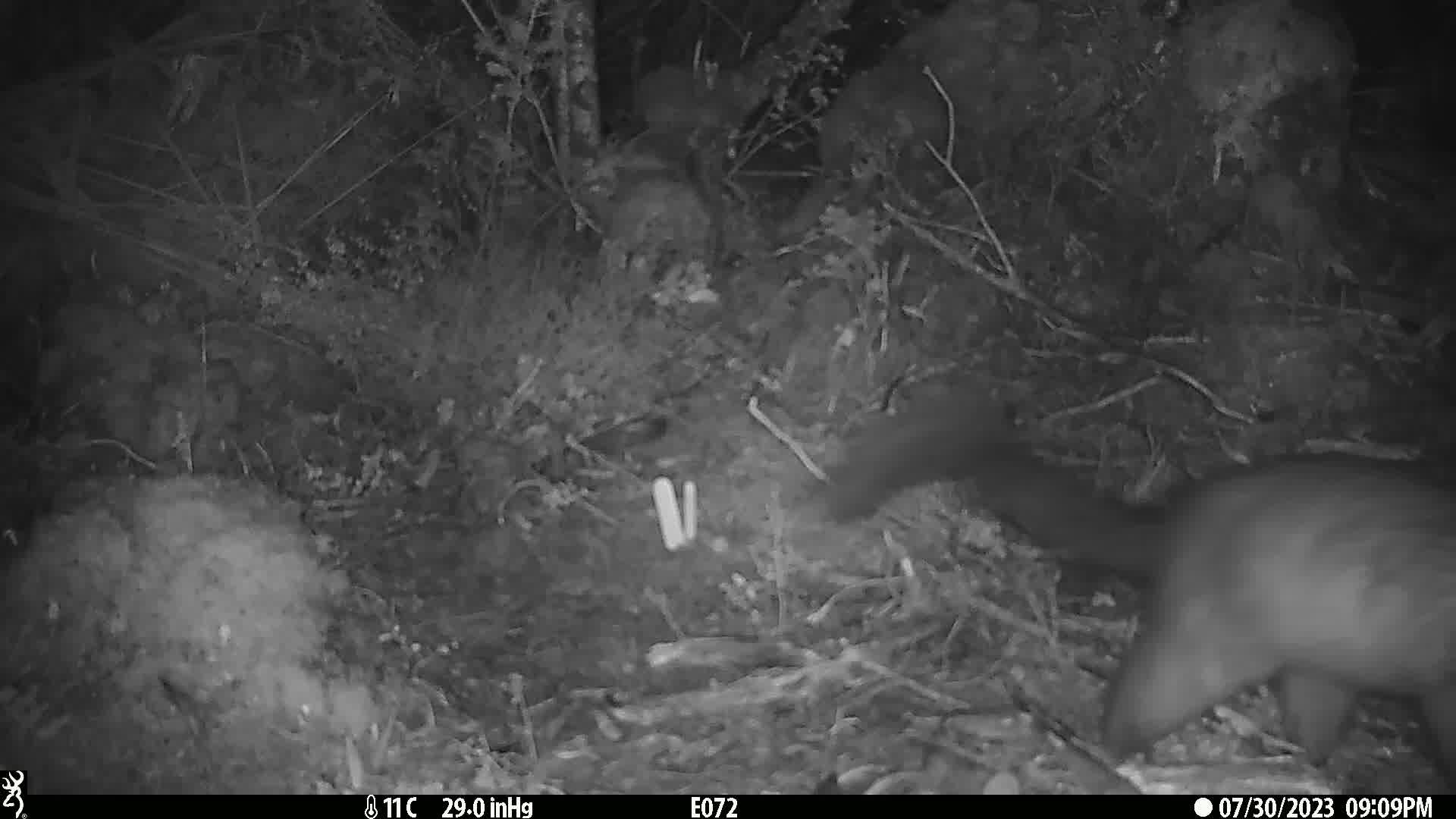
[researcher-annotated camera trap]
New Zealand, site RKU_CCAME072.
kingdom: Animalia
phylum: Chordata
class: Mammalia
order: Diprotodontia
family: Phalangeridae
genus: Trichosurus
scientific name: Trichosurus vulpecula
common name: common brushtail possum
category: possum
Possum (common brushtail possum) (Trichosurus vulpecula).